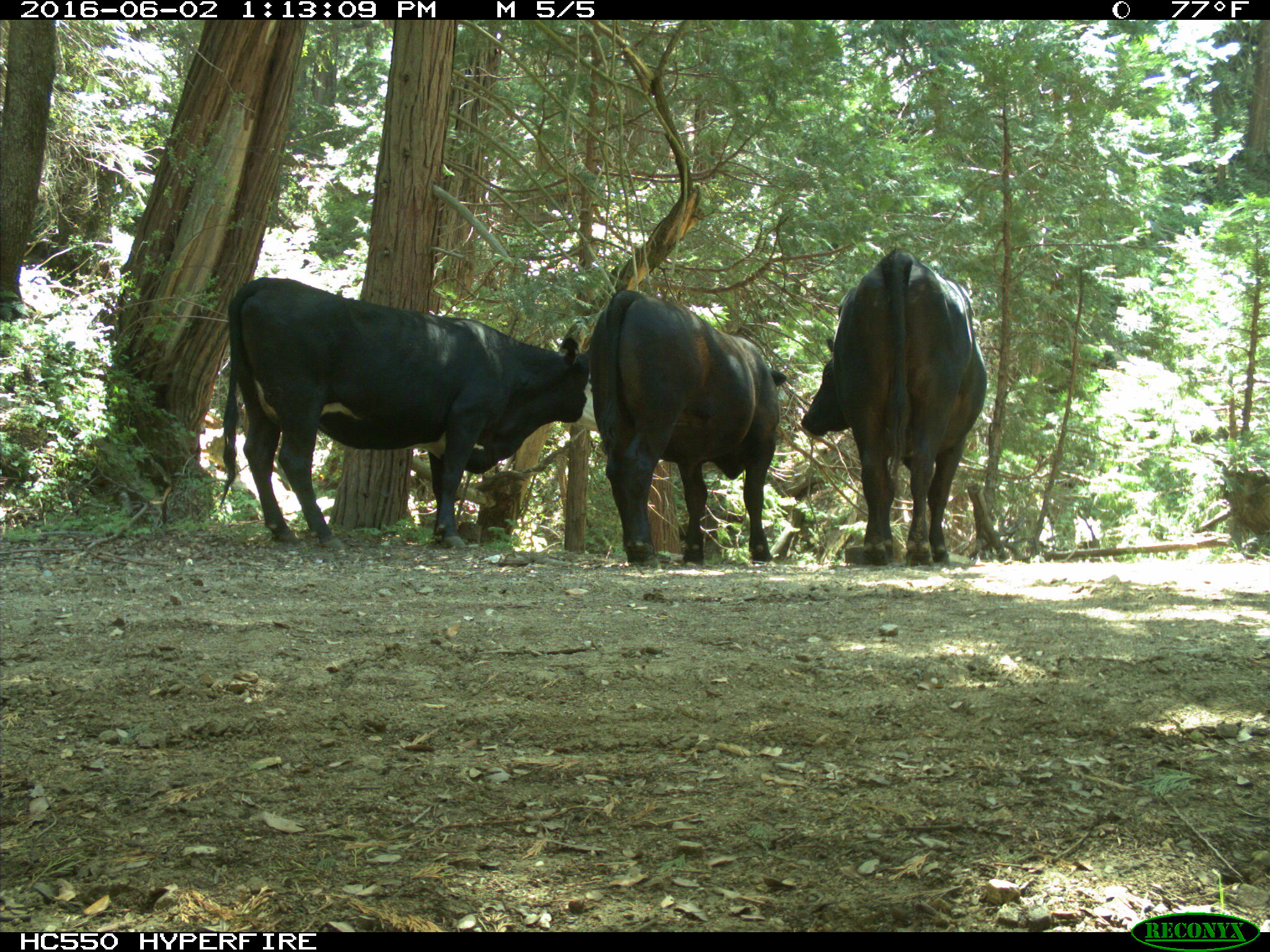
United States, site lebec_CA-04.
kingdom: Animalia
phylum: Chordata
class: Mammalia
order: Artiodactyla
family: Bovidae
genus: Bos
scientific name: Bos taurus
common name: domestic cow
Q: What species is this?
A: Bos taurus (domestic cow).